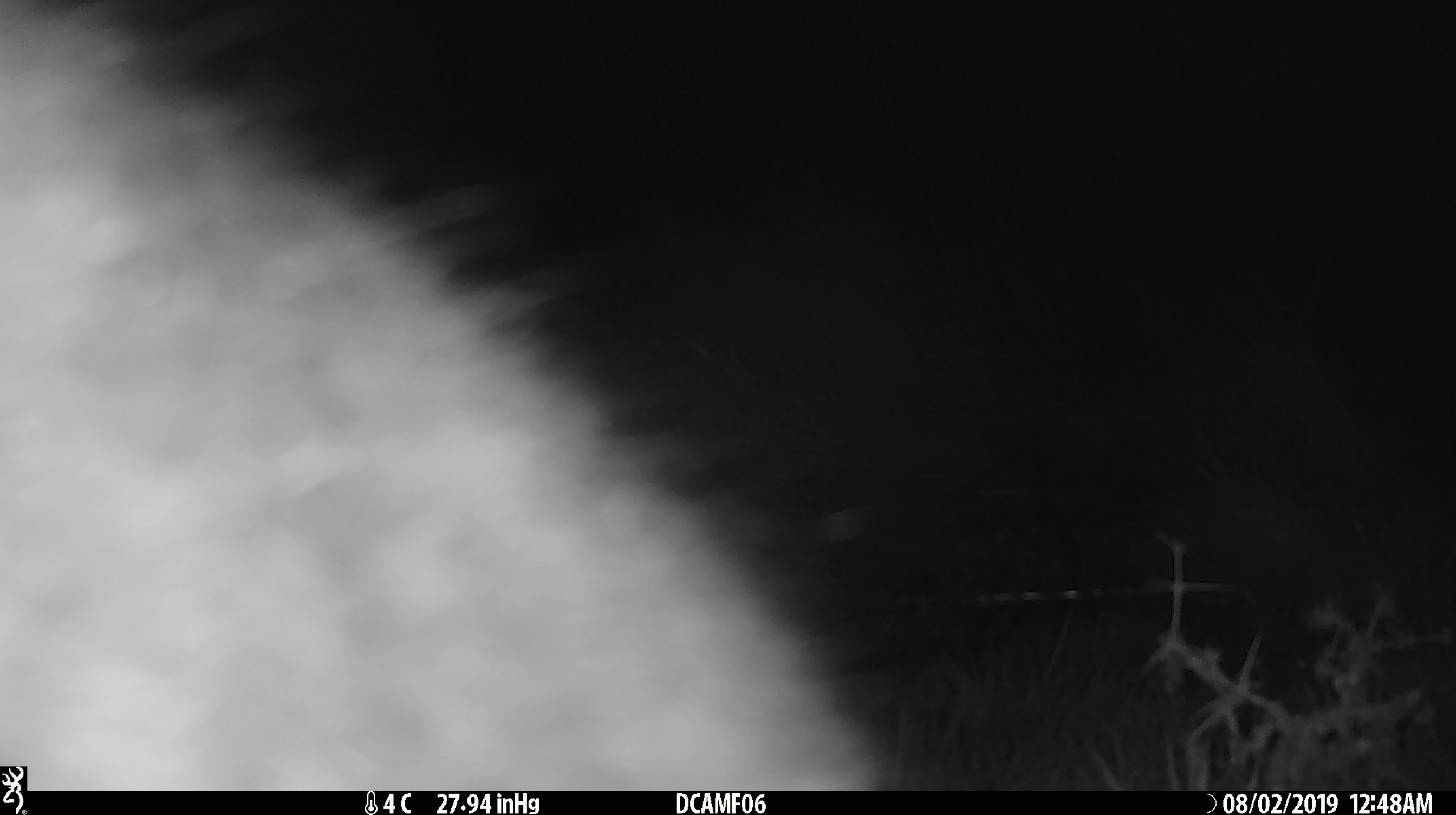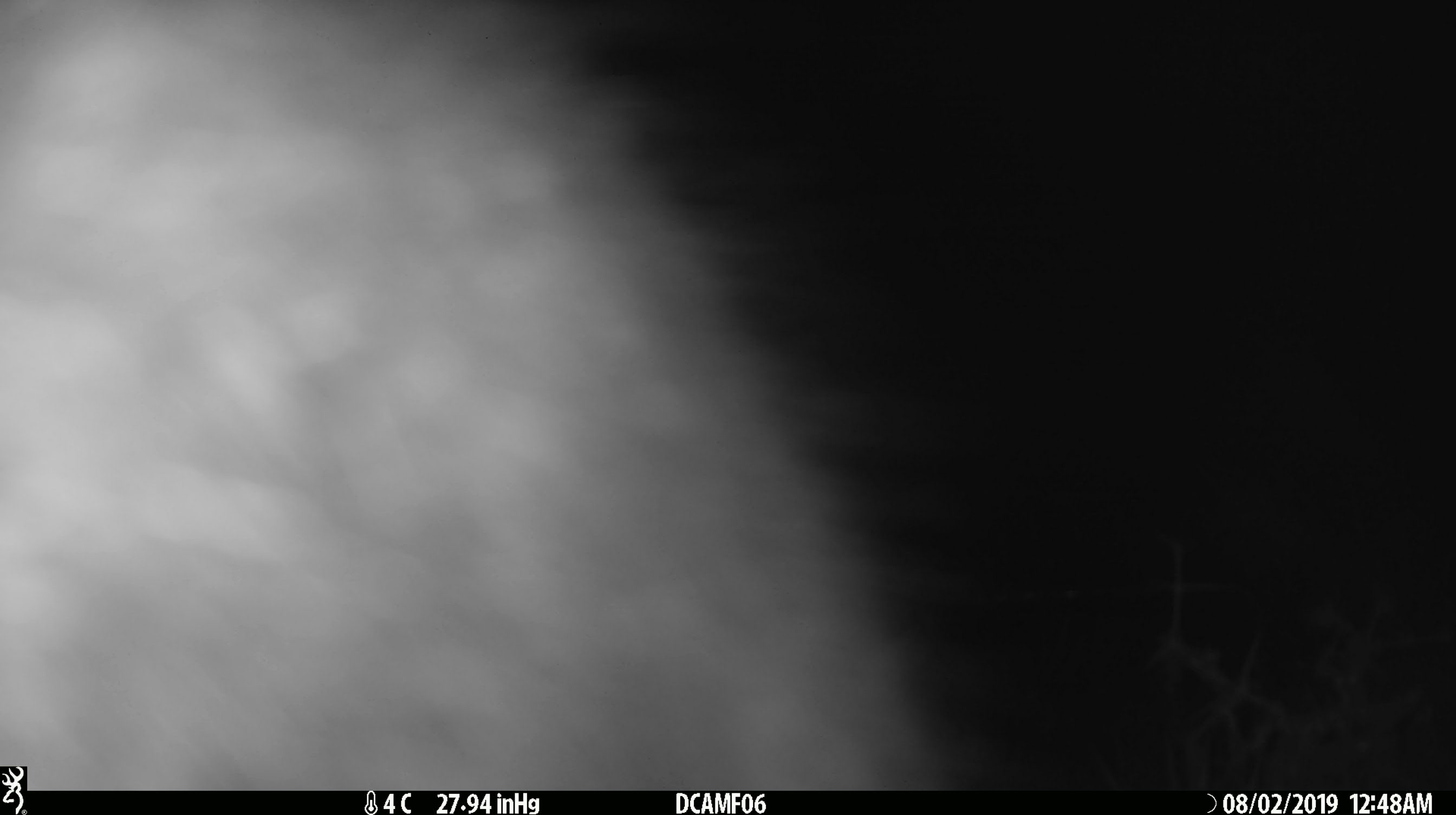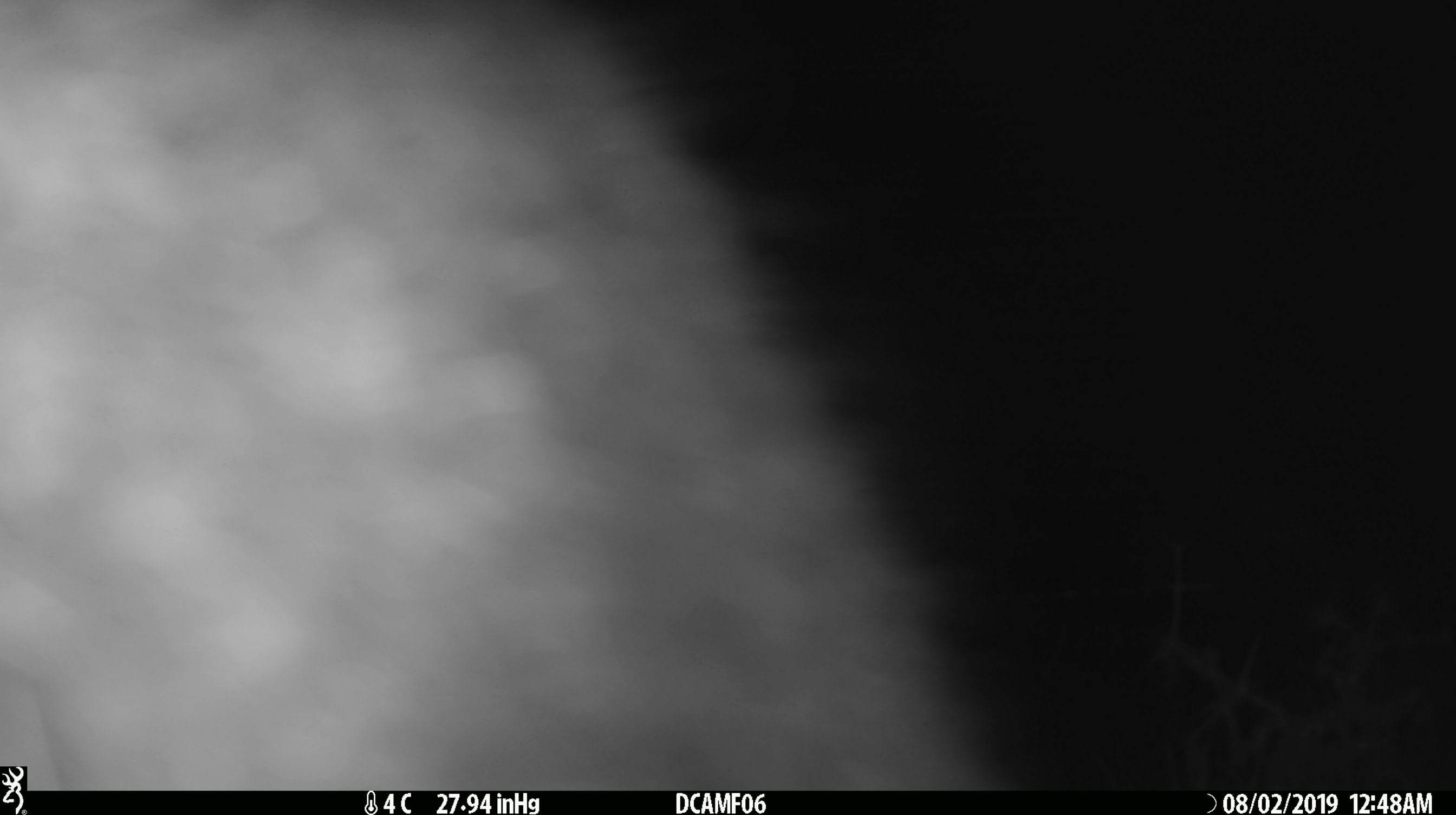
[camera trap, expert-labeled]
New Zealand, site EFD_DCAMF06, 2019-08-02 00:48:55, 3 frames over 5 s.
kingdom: Animalia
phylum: Chordata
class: Mammalia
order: Diprotodontia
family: Phalangeridae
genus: Trichosurus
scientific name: Trichosurus vulpecula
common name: common brushtail possum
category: possum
Possum (common brushtail possum) (Trichosurus vulpecula).